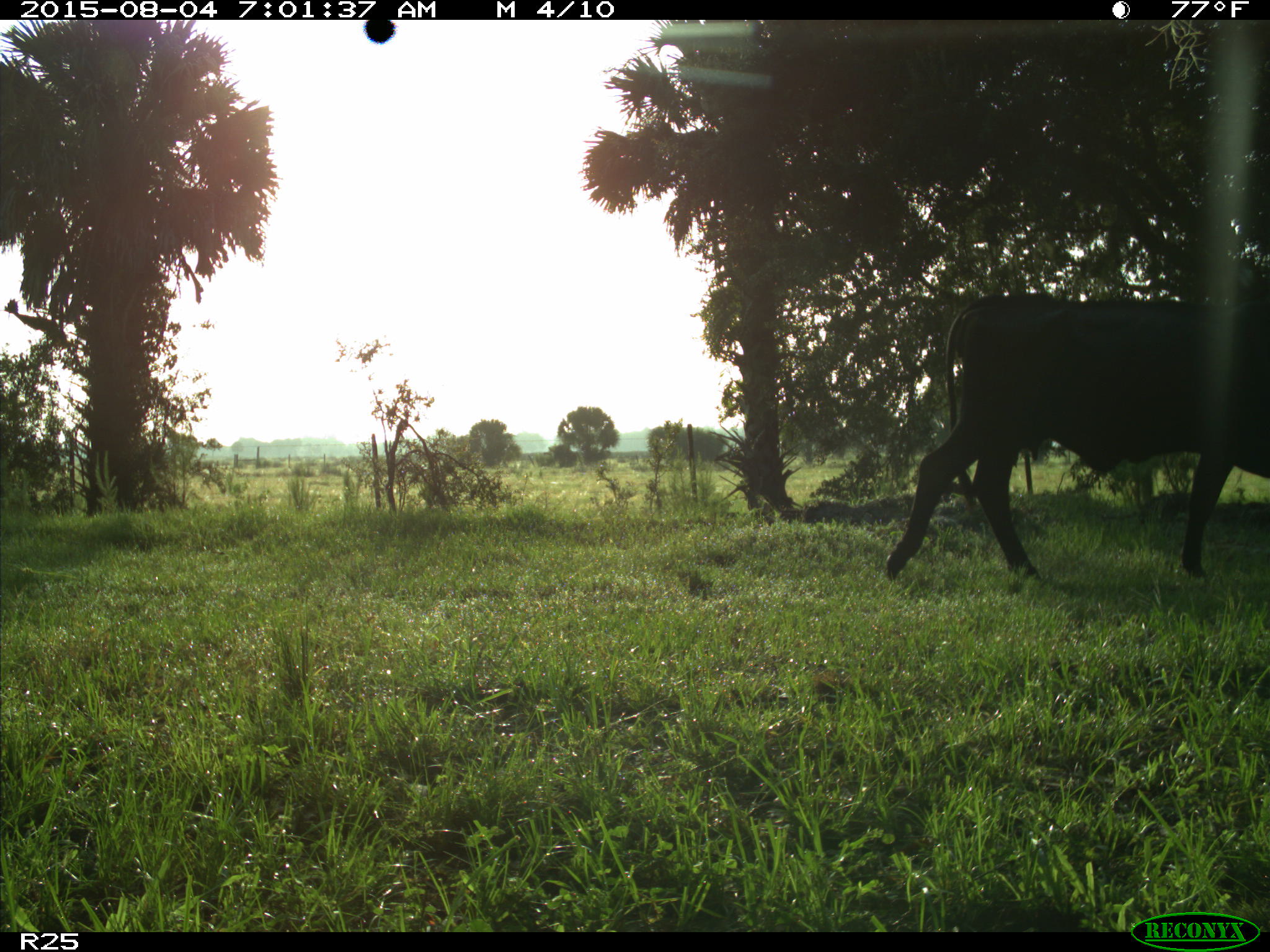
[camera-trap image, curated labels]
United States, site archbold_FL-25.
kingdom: Animalia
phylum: Chordata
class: Mammalia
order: Artiodactyla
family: Bovidae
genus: Bos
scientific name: Bos taurus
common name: domestic cow